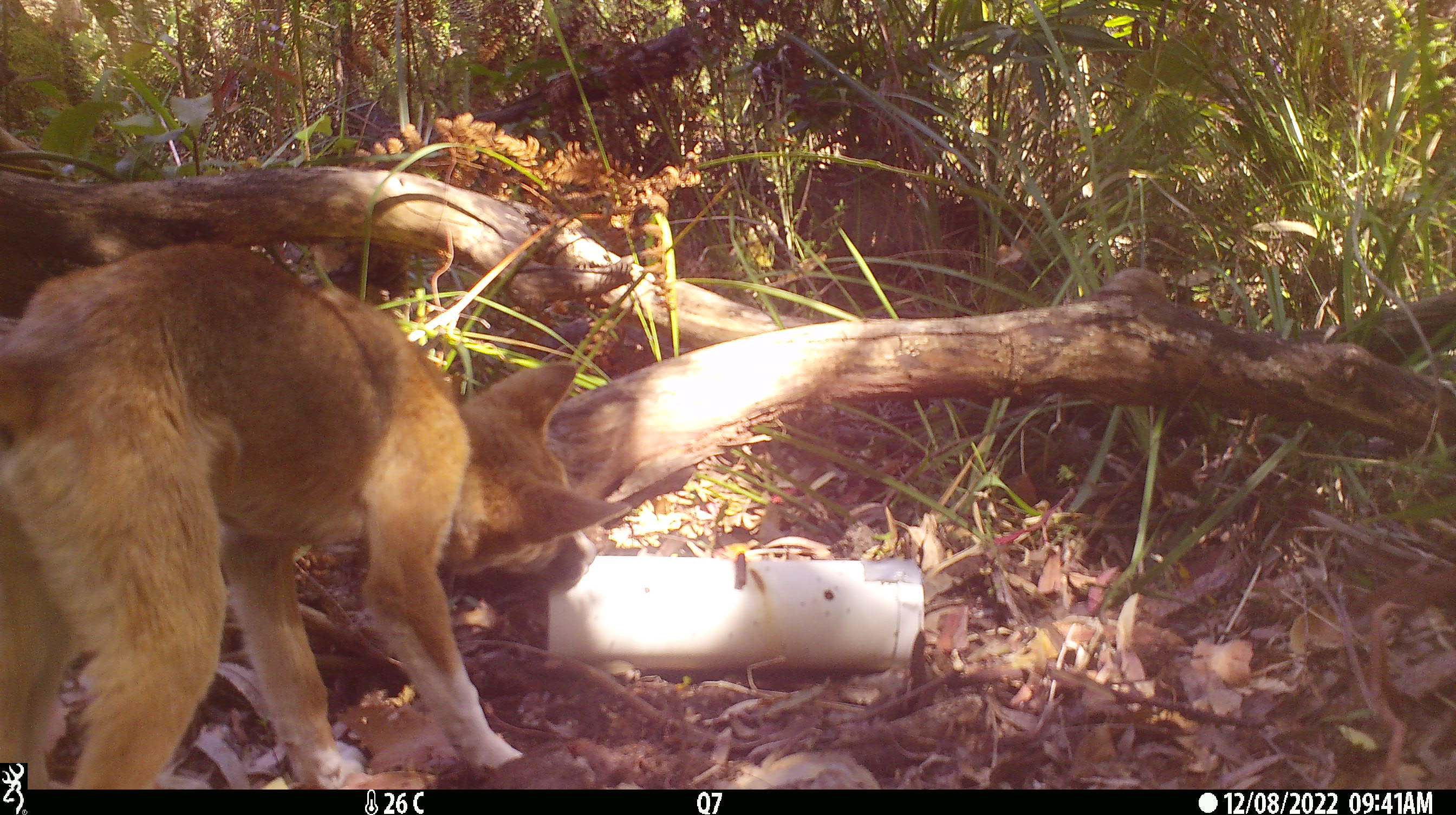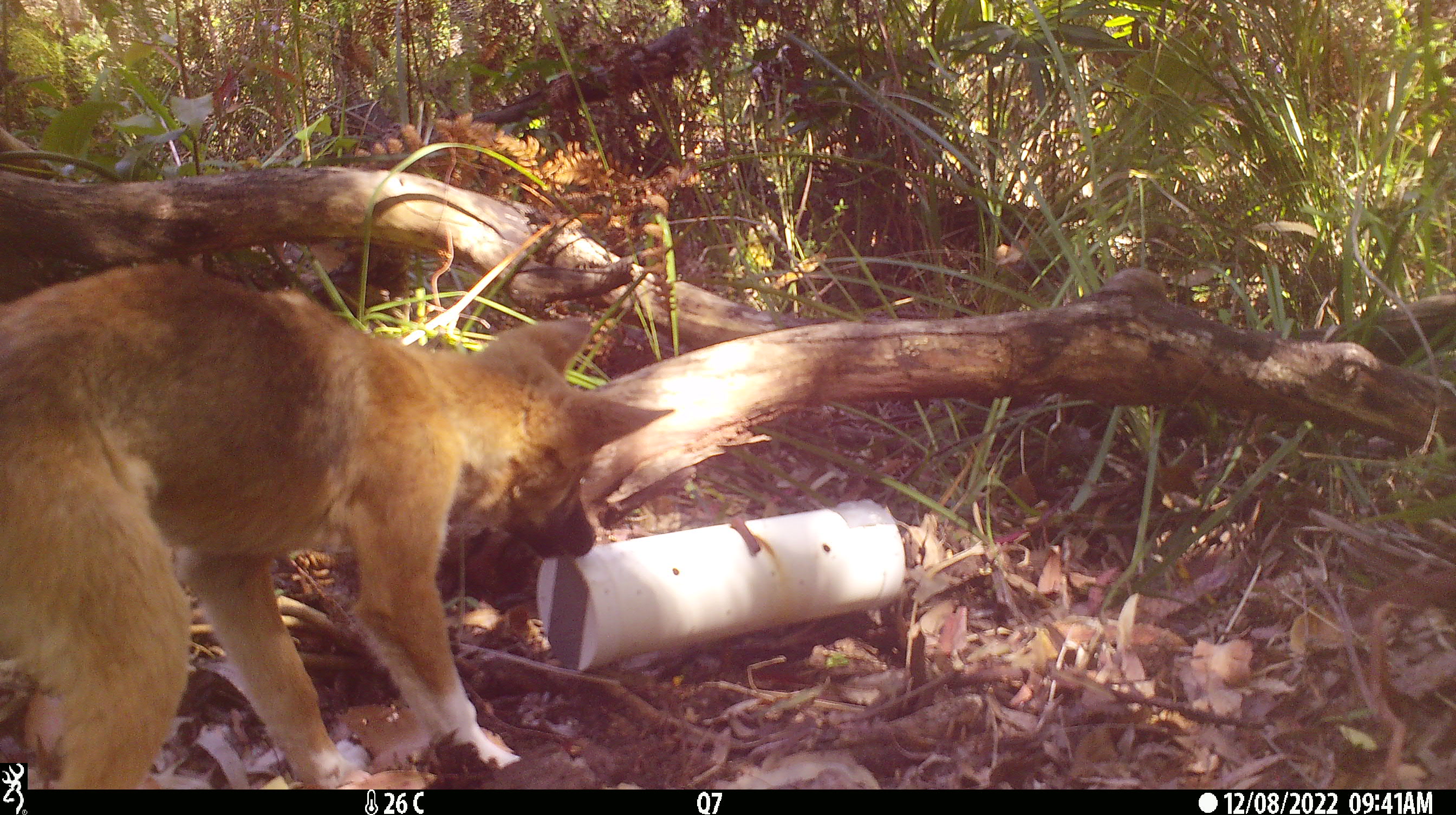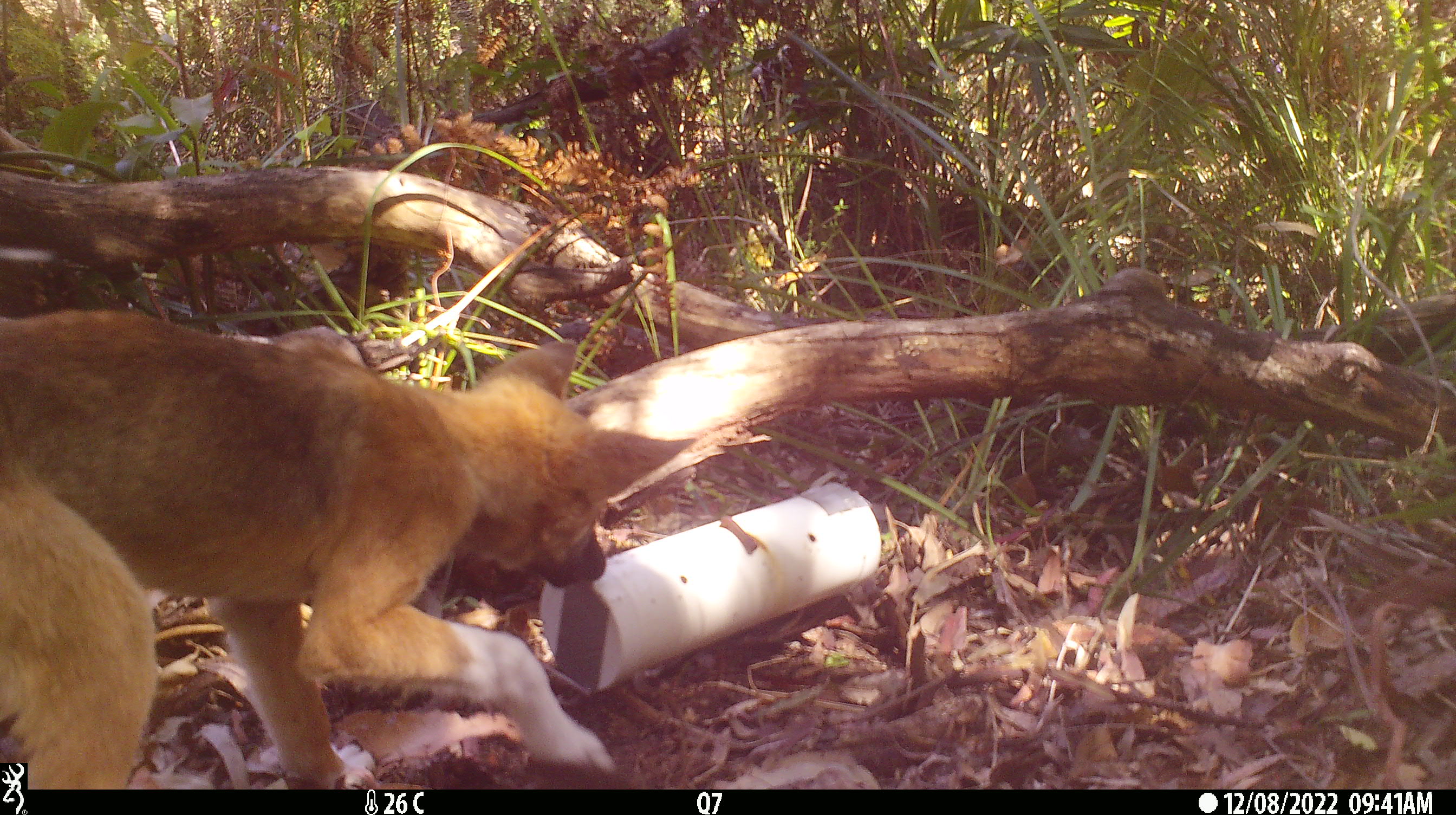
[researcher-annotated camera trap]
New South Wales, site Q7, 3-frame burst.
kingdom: Animalia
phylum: Chordata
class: Mammalia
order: Carnivora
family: Canidae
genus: Canis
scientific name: Canis familiaris dingo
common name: dingo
Dingo (Canis familiaris dingo).